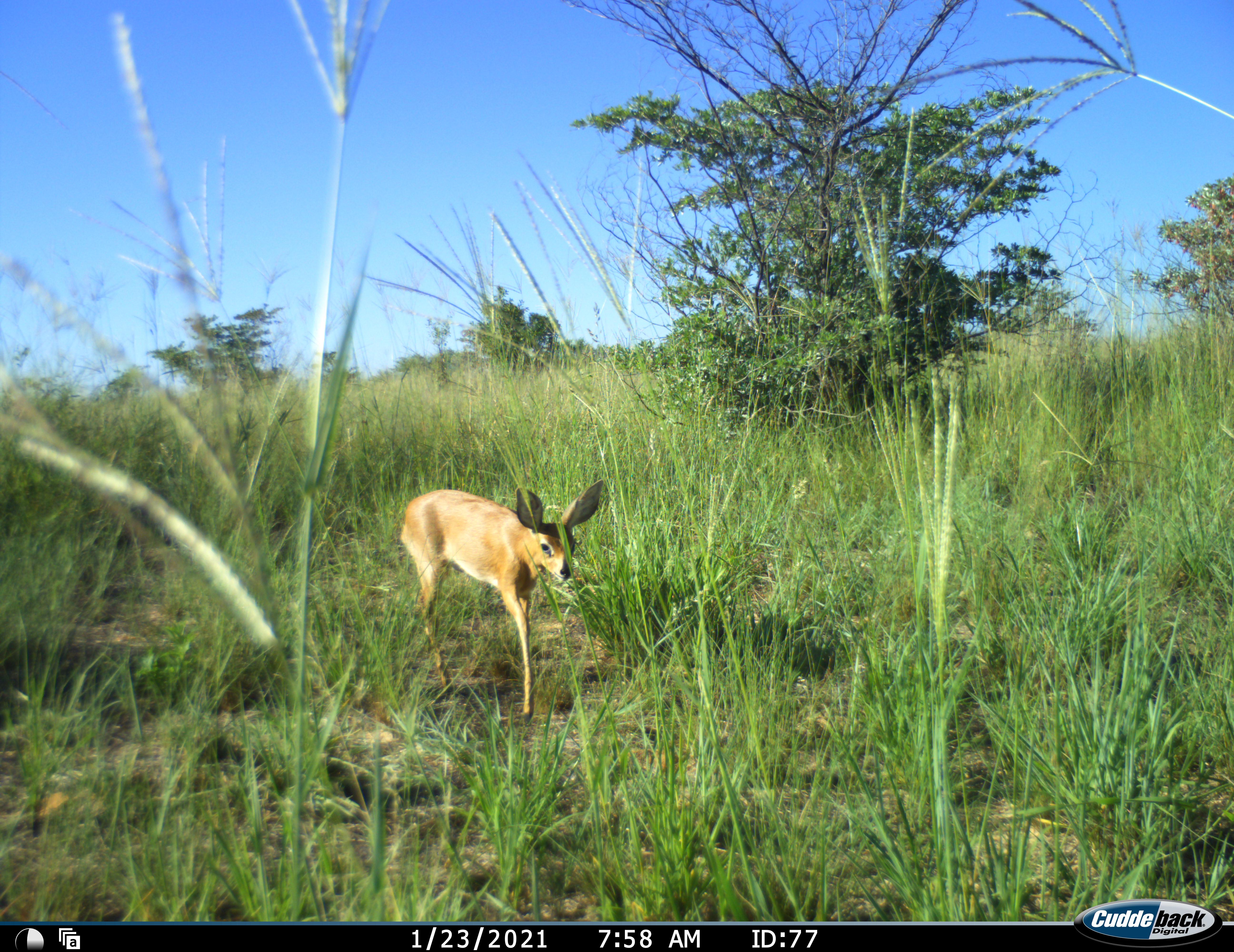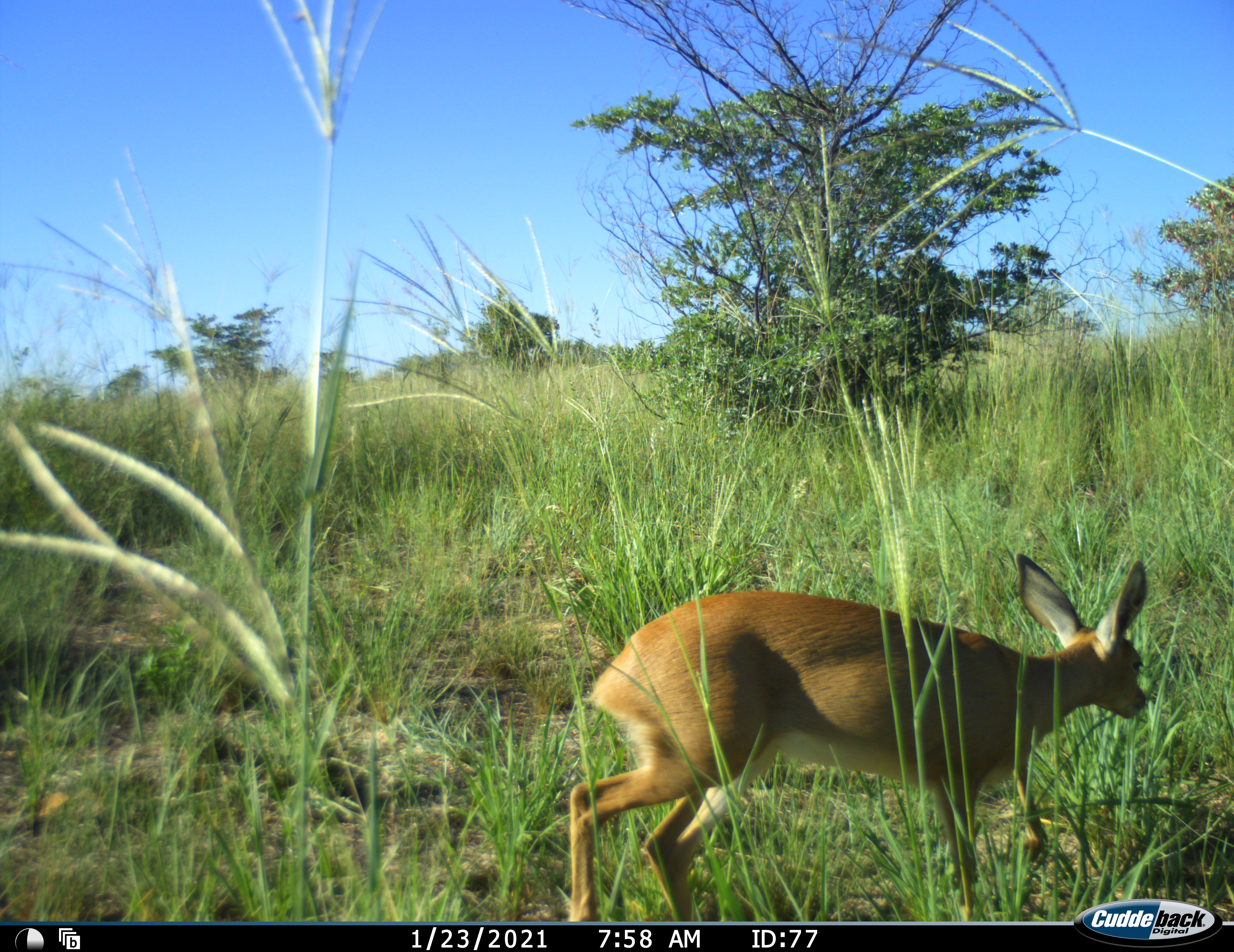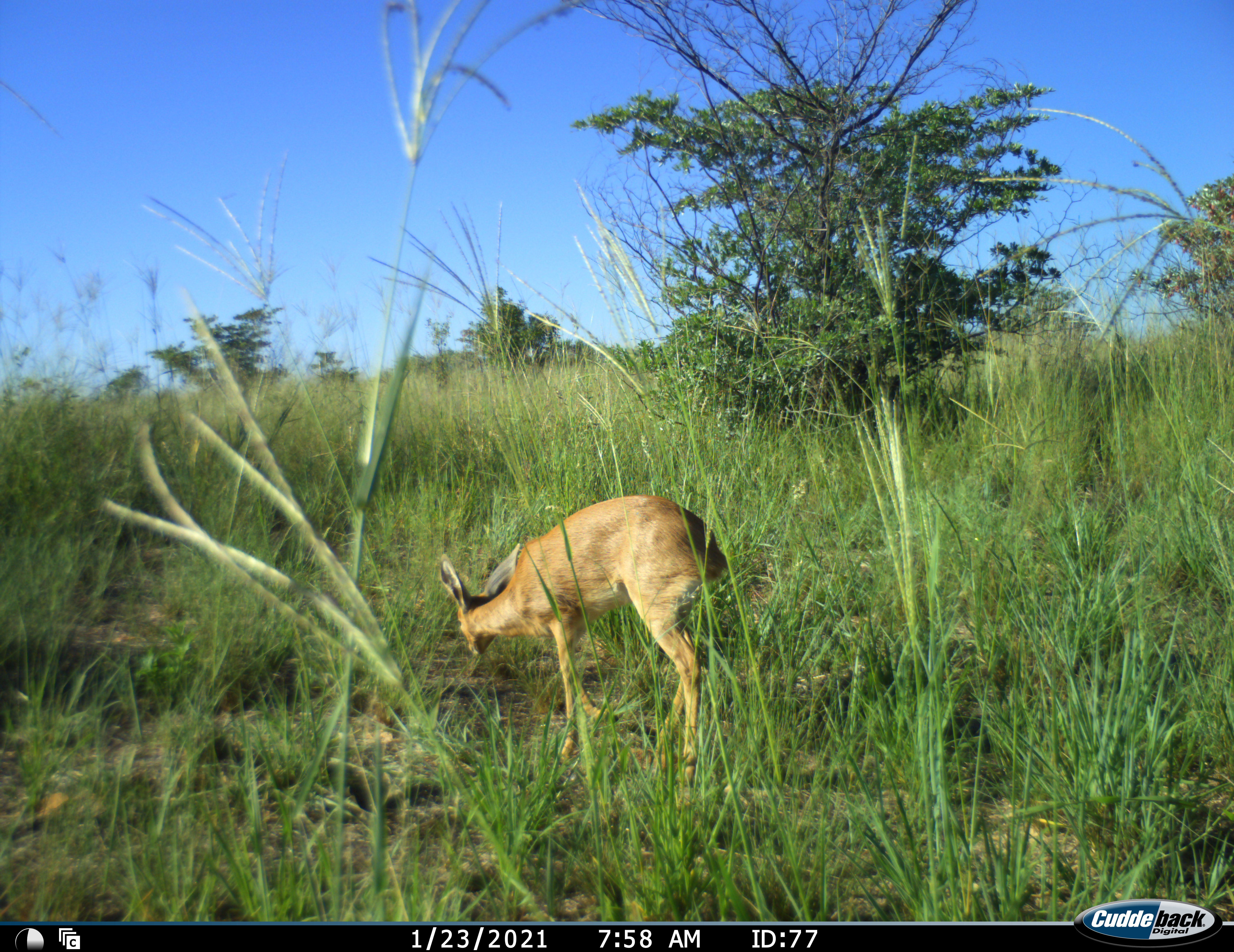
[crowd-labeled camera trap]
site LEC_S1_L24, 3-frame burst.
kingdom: Animalia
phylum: Chordata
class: Mammalia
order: Artiodactyla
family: Bovidae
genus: Raphicerus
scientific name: Raphicerus campestris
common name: steenbok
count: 1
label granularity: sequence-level